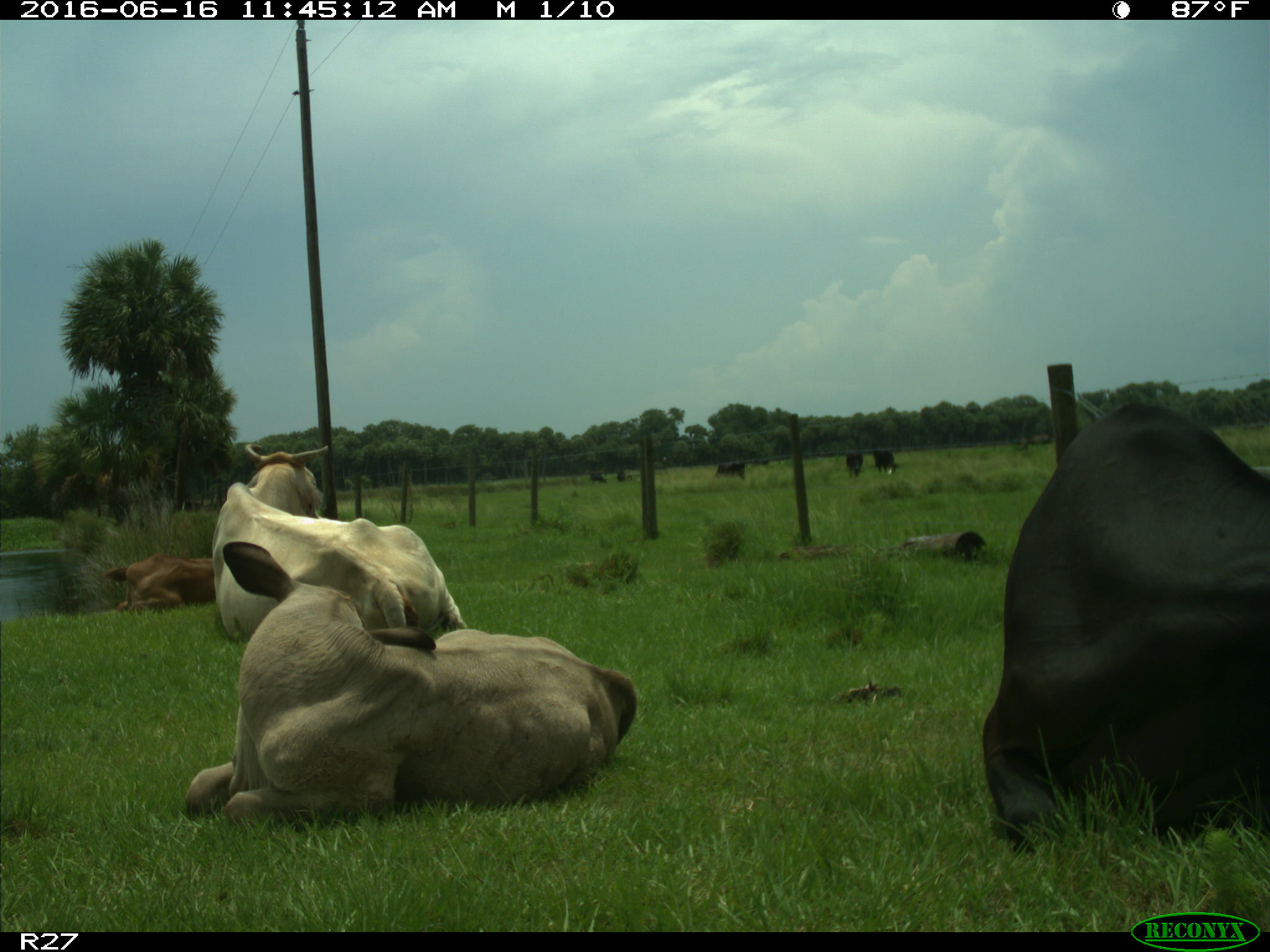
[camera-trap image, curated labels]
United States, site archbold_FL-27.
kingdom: Animalia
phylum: Chordata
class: Mammalia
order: Artiodactyla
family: Bovidae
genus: Bos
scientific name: Bos taurus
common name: domestic cow